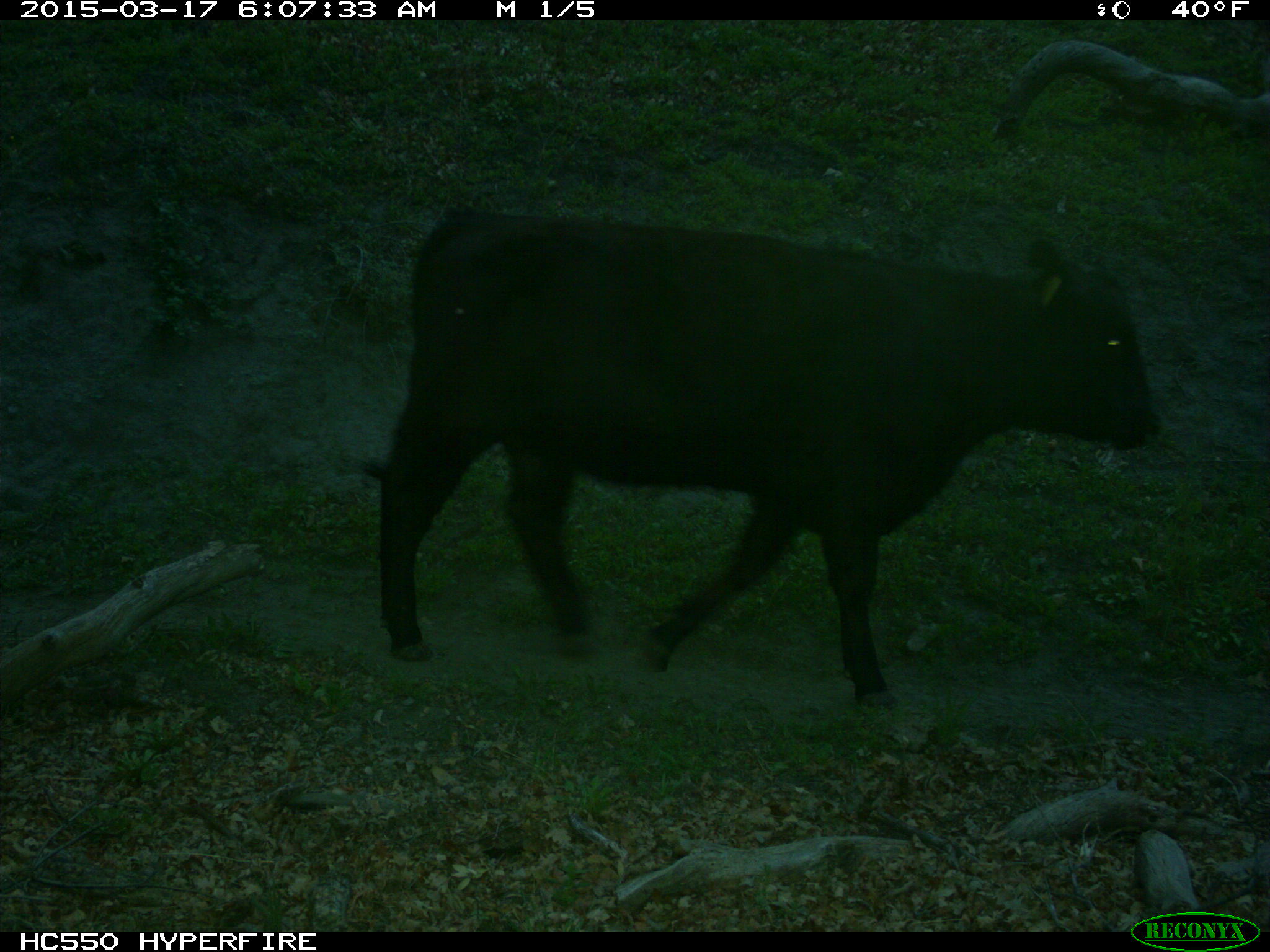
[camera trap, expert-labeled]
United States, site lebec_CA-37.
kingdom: Animalia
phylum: Chordata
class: Mammalia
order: Artiodactyla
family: Bovidae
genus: Bos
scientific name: Bos taurus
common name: domestic cow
Bos taurus (domestic cow).